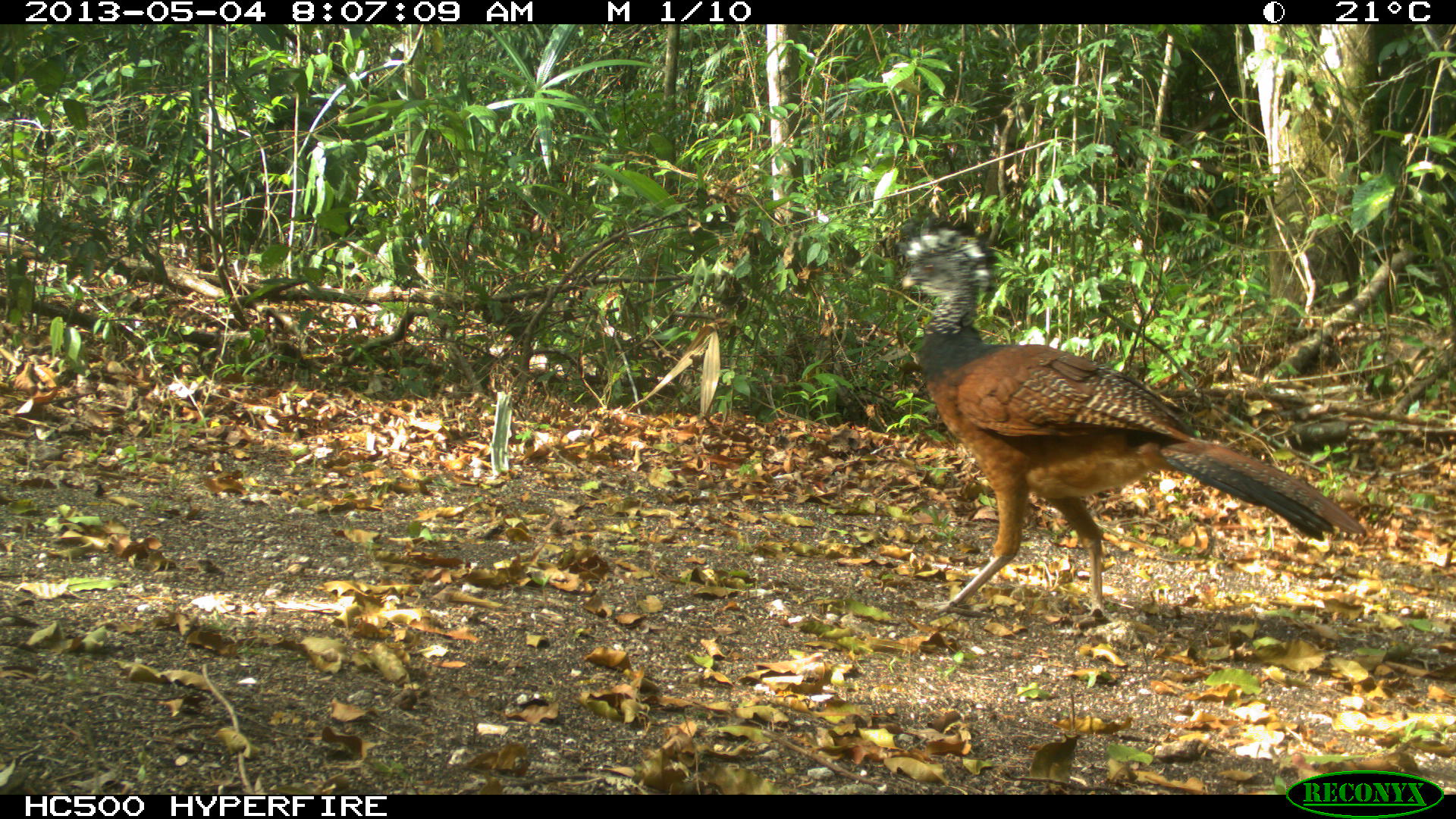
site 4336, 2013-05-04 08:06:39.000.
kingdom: Animalia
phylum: Chordata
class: Aves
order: Galliformes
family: Cracidae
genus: Crax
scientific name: Crax rubra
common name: great curassow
Crax rubra (great curassow), count 2.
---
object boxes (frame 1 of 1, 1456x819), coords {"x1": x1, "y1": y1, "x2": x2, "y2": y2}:
crax rubra: {"x1": 890, "y1": 213, "x2": 1367, "y2": 625}